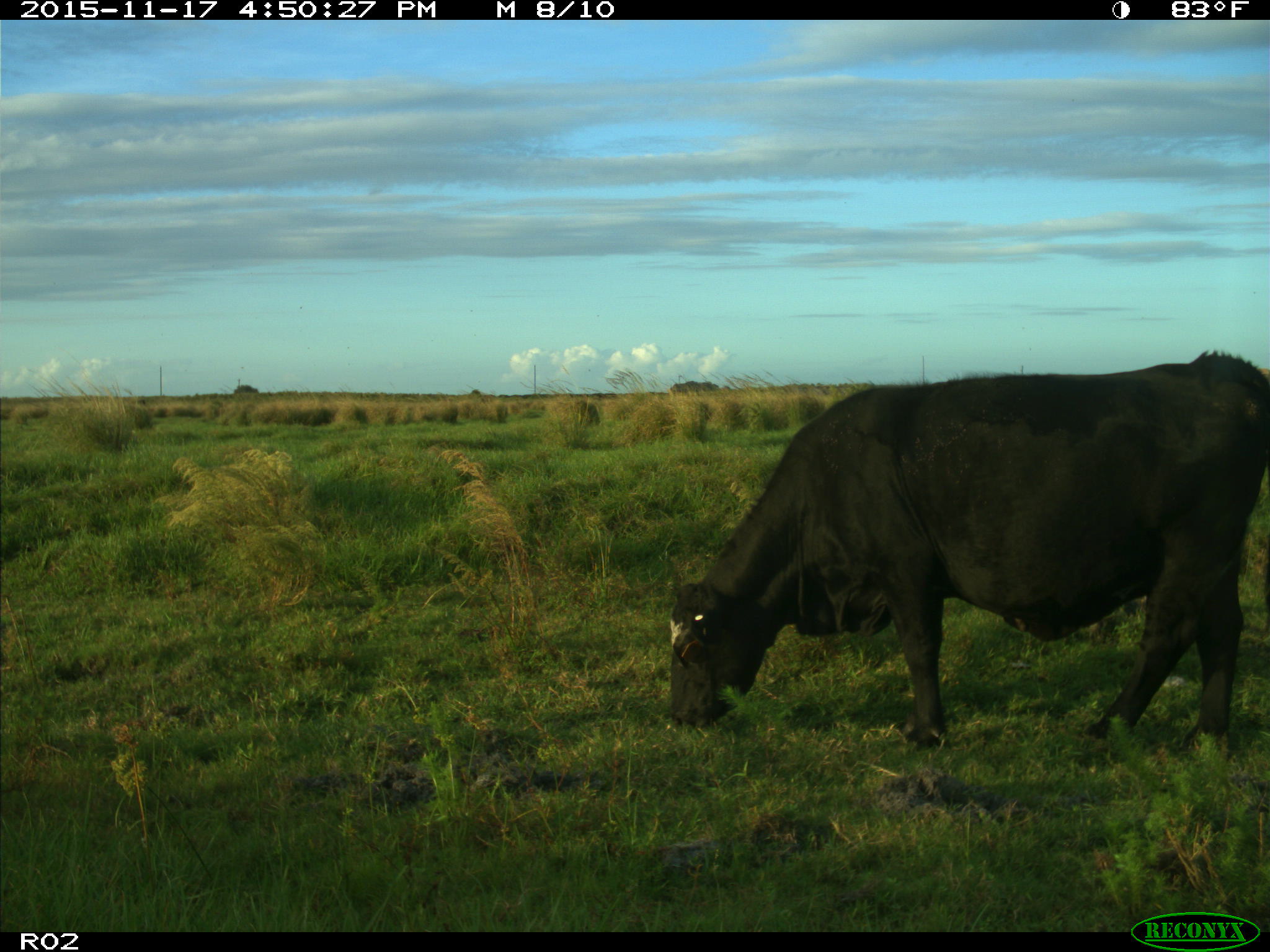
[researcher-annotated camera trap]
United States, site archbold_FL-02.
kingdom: Animalia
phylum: Chordata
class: Mammalia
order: Artiodactyla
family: Bovidae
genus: Bos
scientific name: Bos taurus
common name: domestic cow